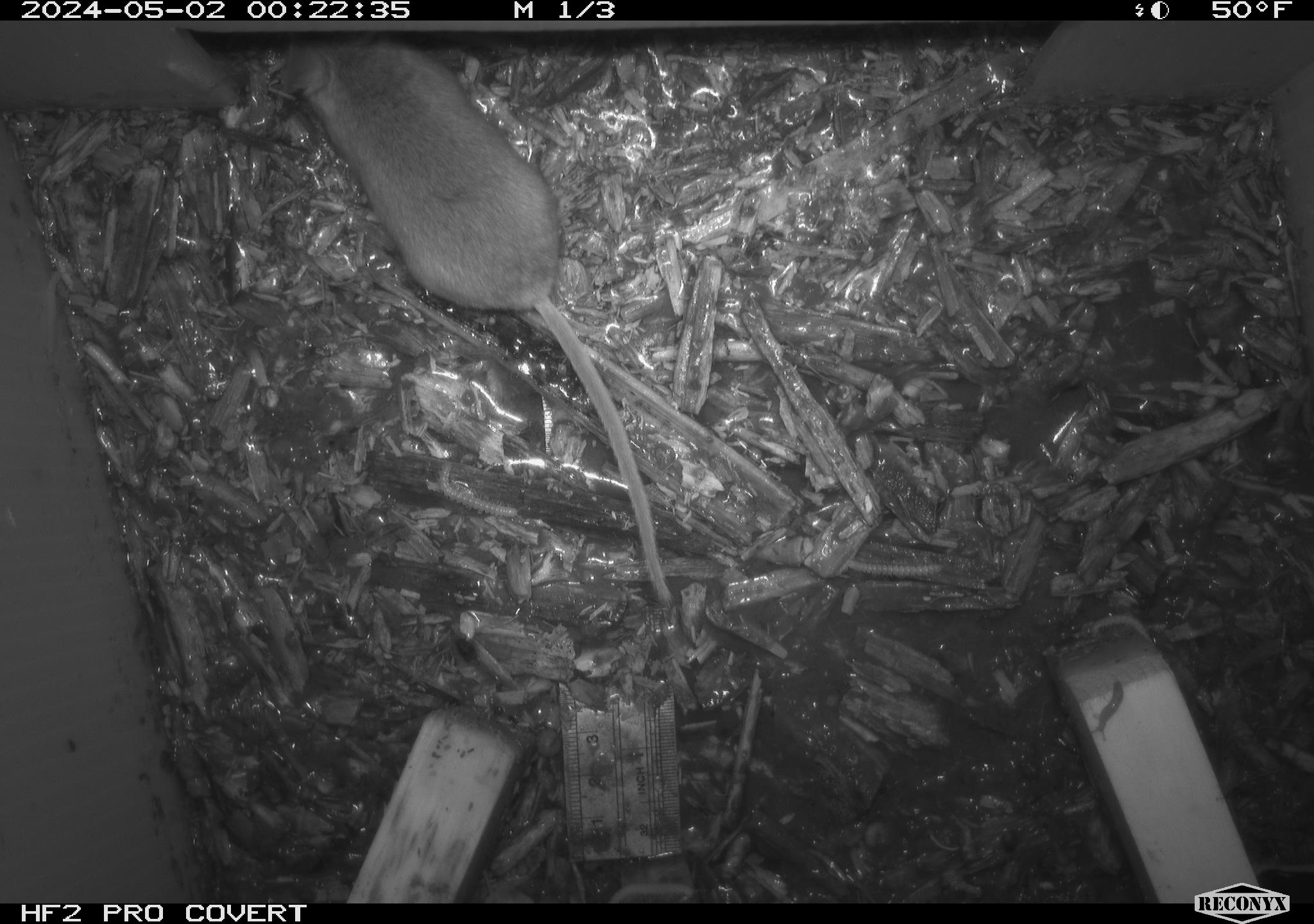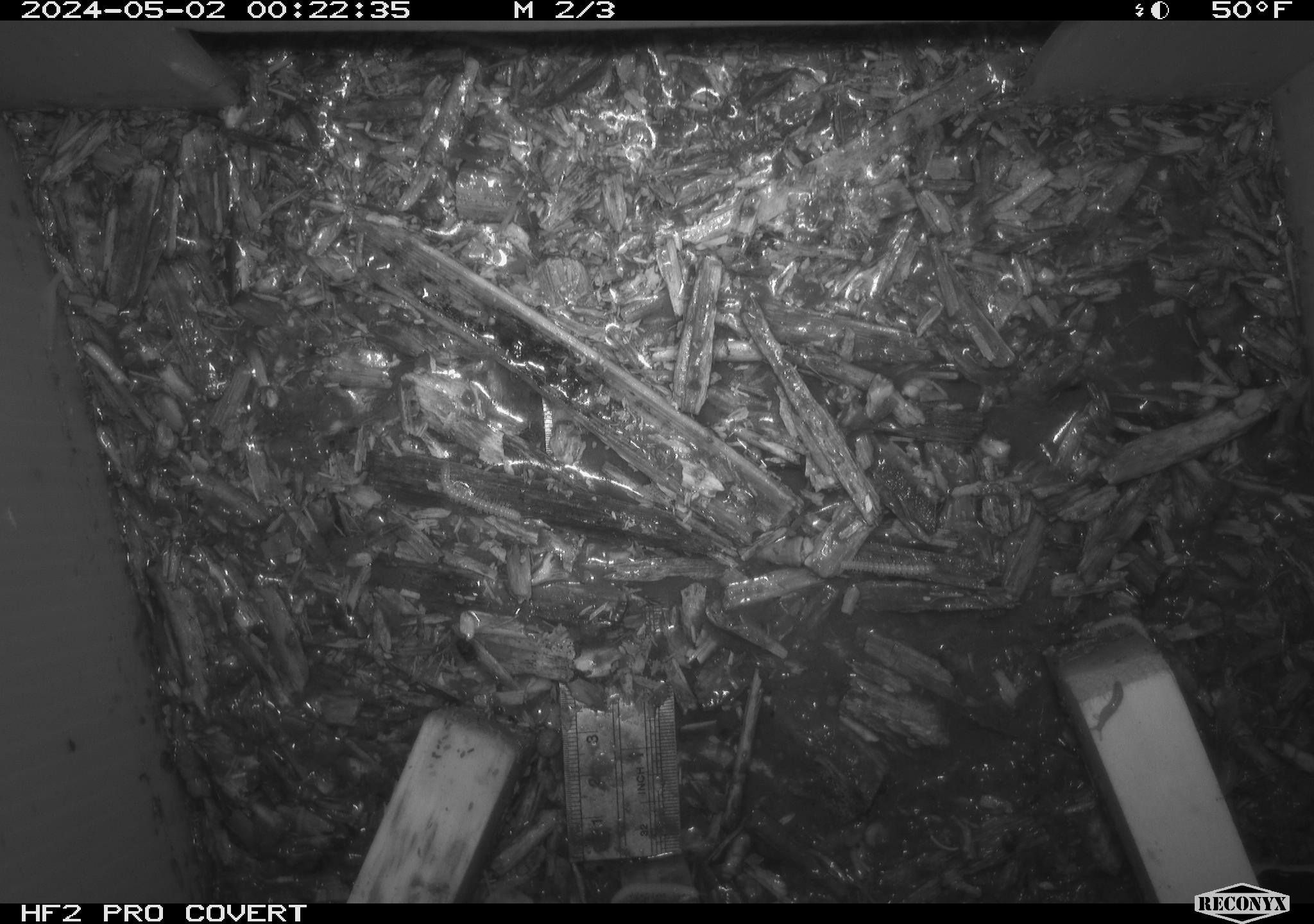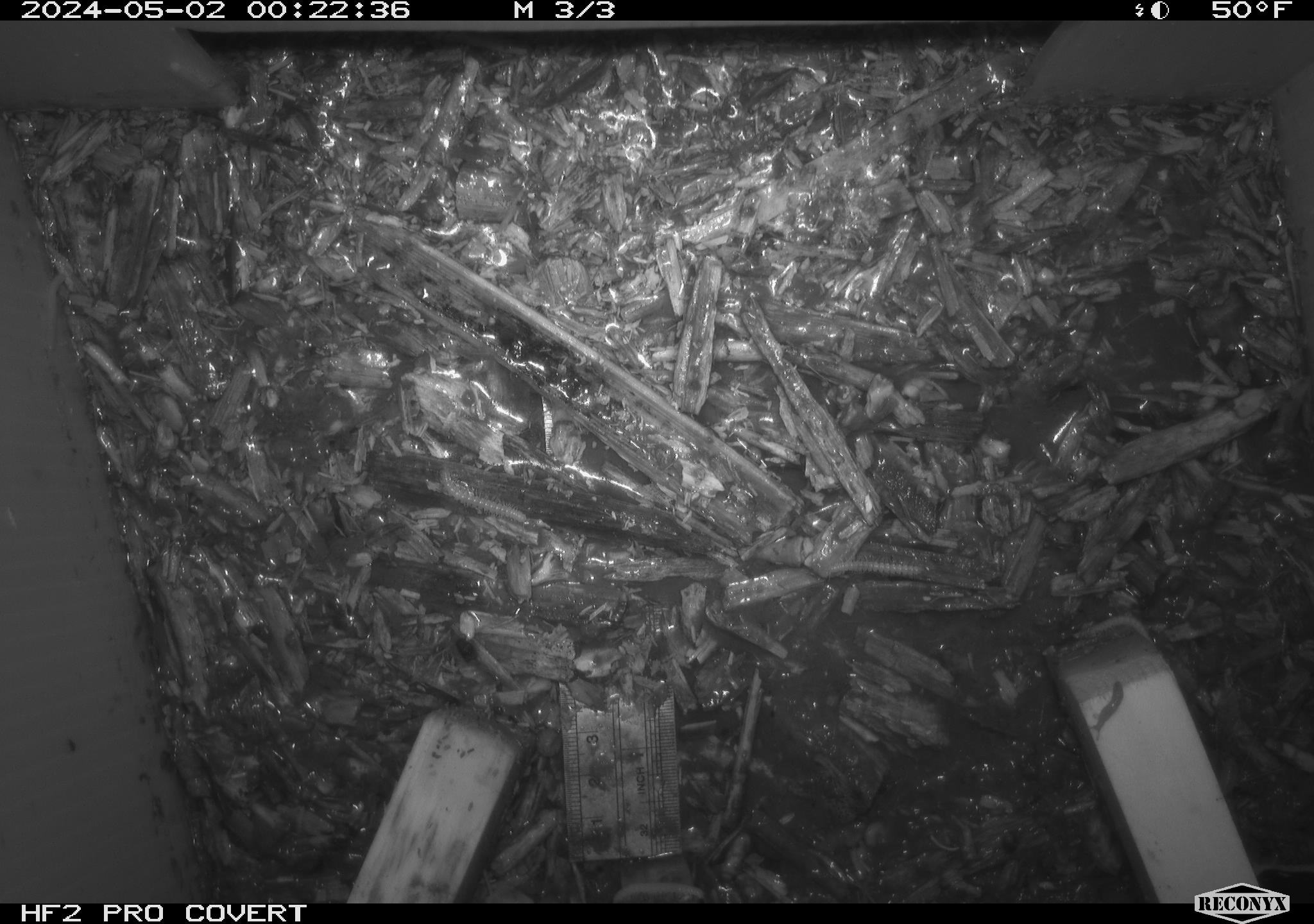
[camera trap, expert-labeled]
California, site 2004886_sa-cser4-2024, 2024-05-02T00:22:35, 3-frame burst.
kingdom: Animalia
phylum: Chordata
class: Reptilia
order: Squamata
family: Phrynosomatidae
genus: Sceloporus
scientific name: Sceloporus occidentalis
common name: western fence lizard